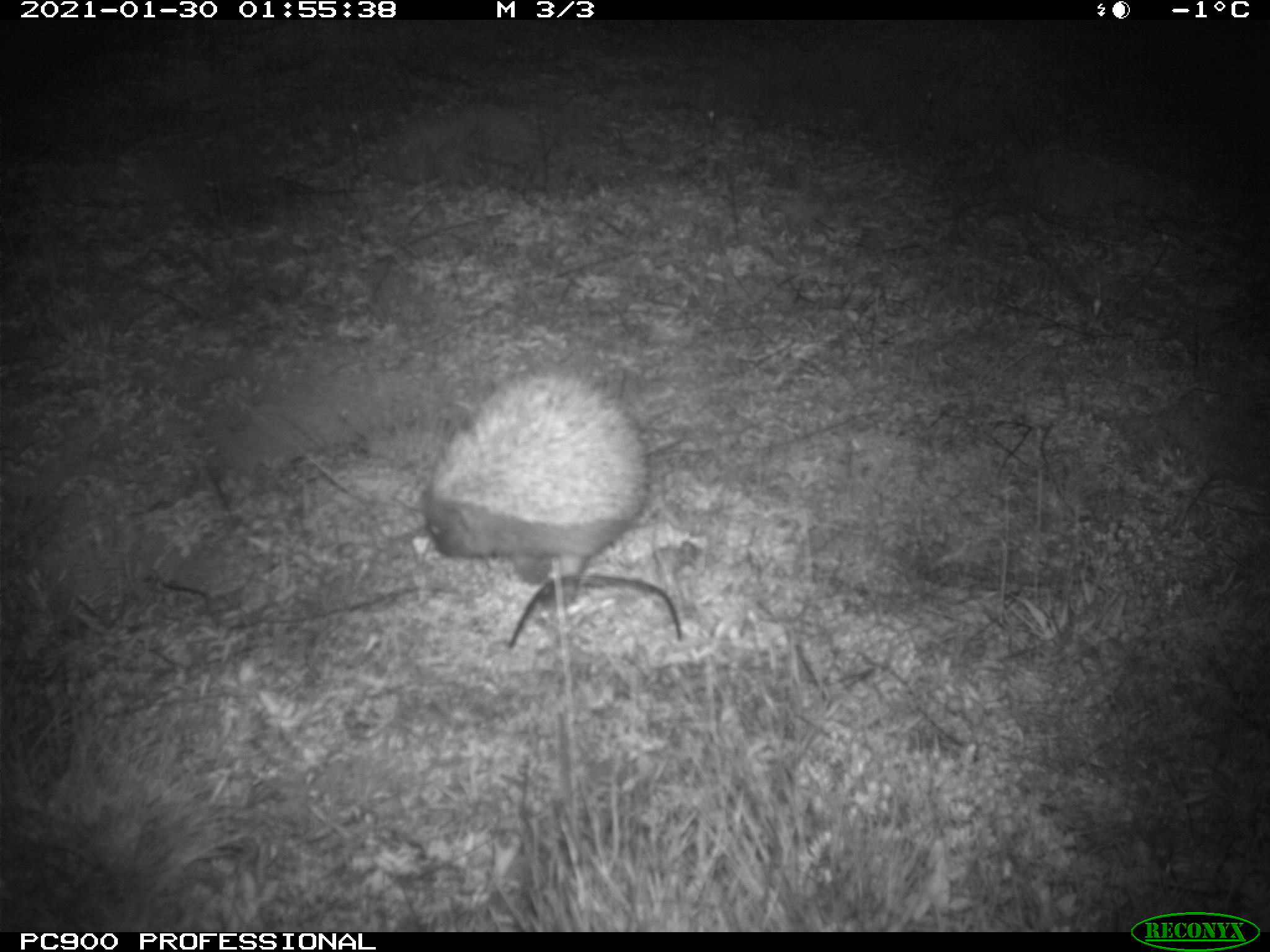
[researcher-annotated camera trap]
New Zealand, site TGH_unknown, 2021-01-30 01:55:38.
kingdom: Animalia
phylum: Chordata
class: Mammalia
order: Eulipotyphla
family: Erinaceidae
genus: Erinaceus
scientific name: Erinaceus europaeus europaeus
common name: european hedgehog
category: hedgehog